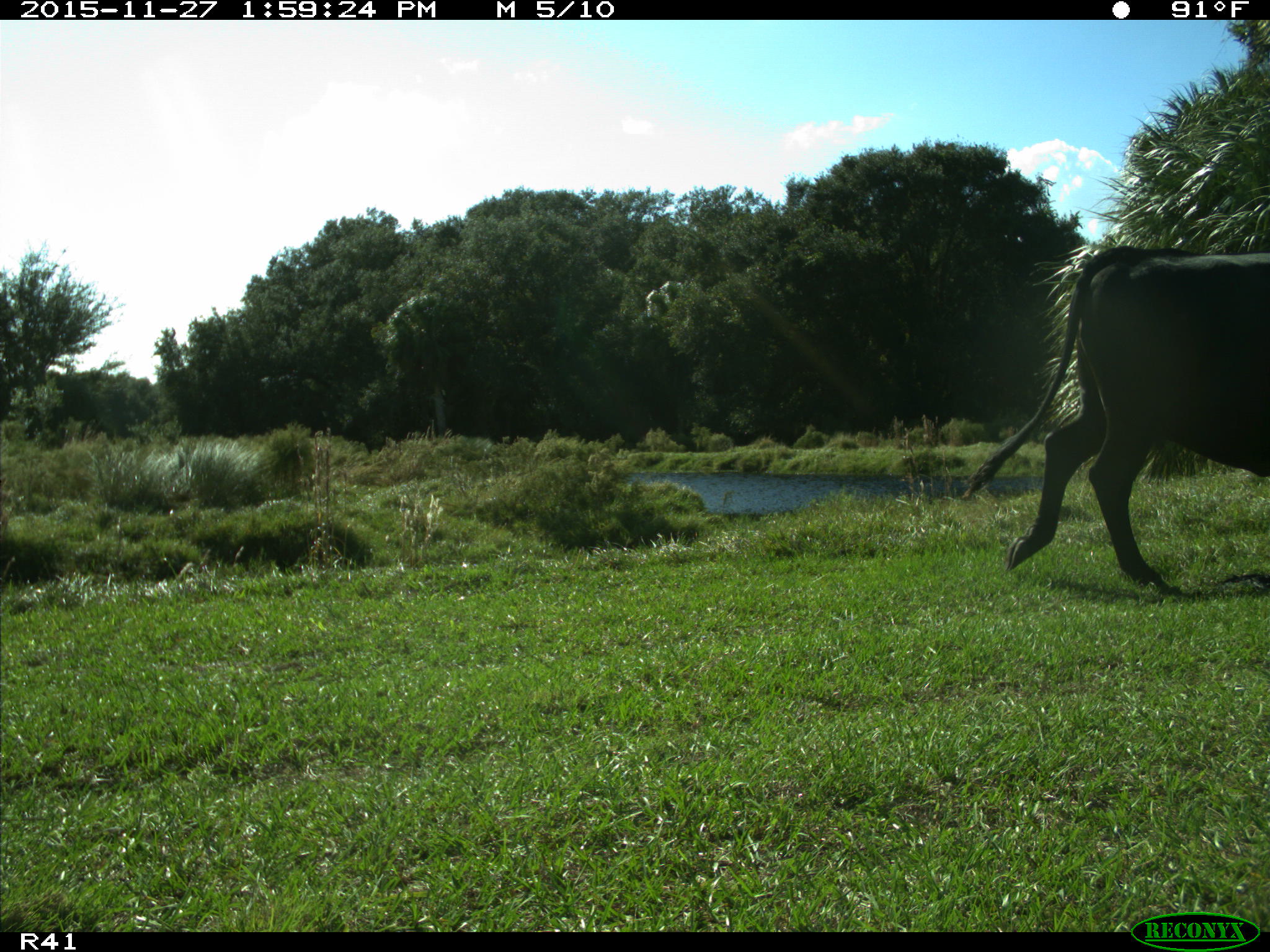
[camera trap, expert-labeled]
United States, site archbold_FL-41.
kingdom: Animalia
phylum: Chordata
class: Mammalia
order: Artiodactyla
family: Bovidae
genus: Bos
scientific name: Bos taurus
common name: domestic cow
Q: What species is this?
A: Bos taurus (domestic cow).